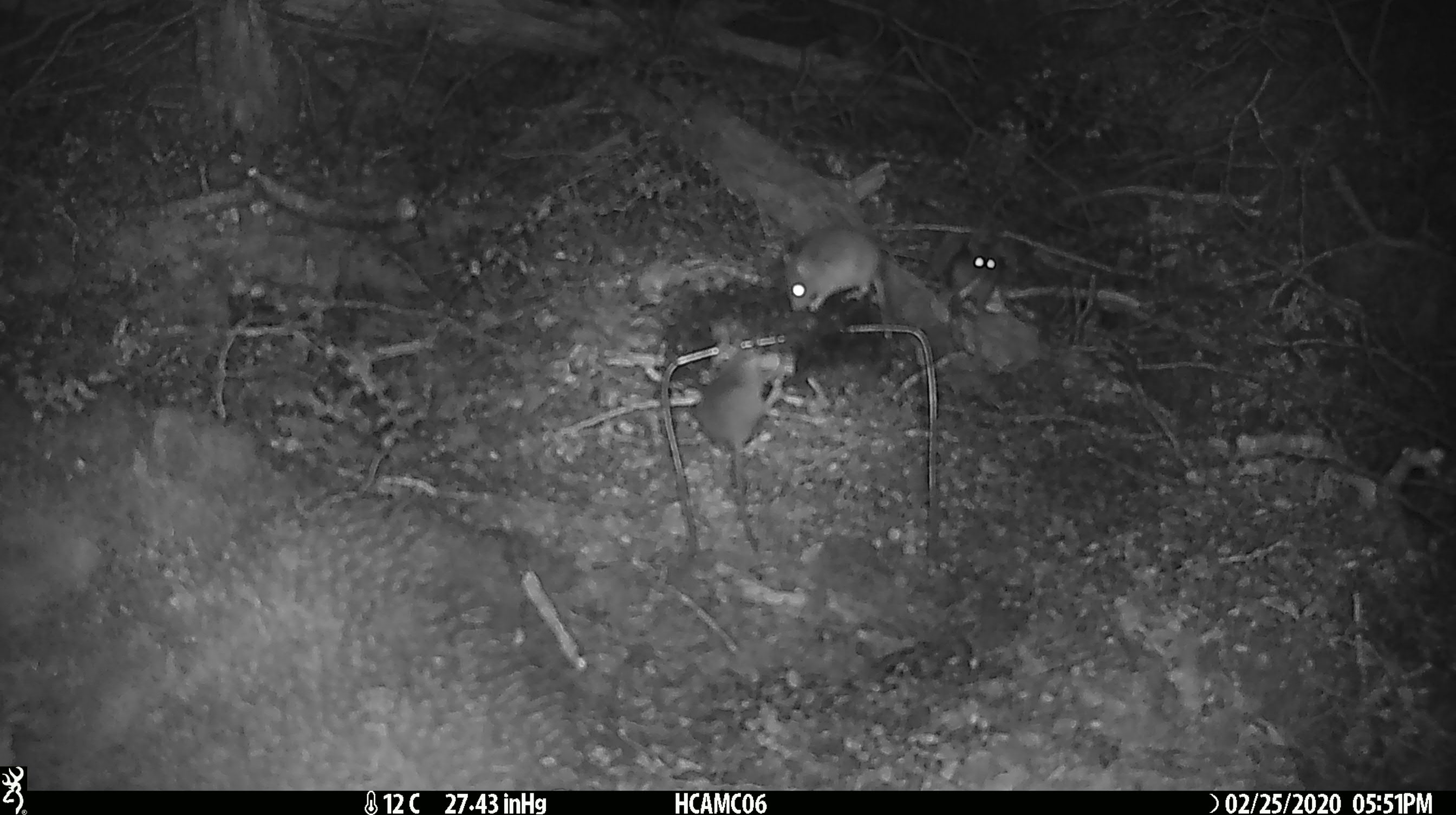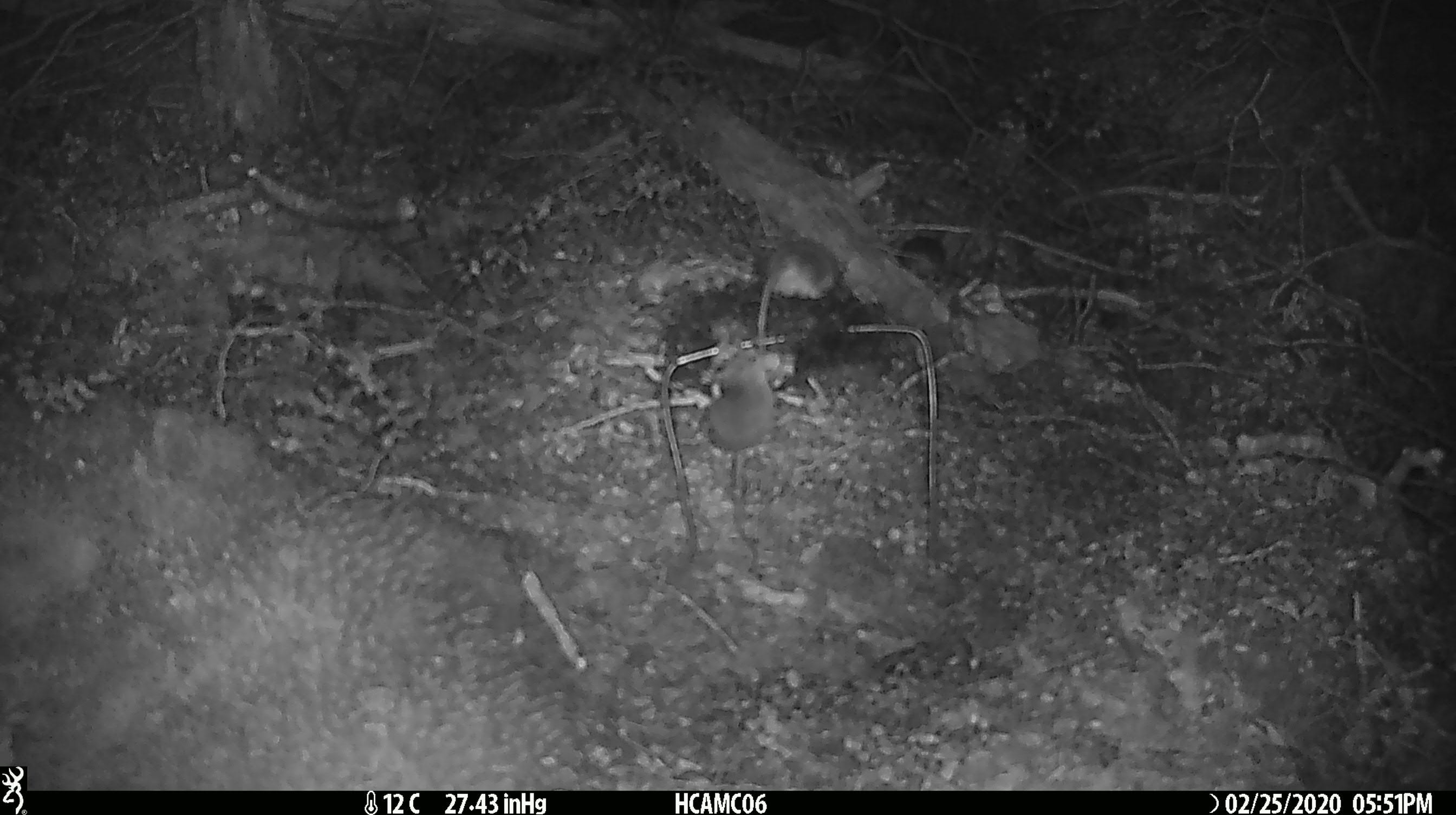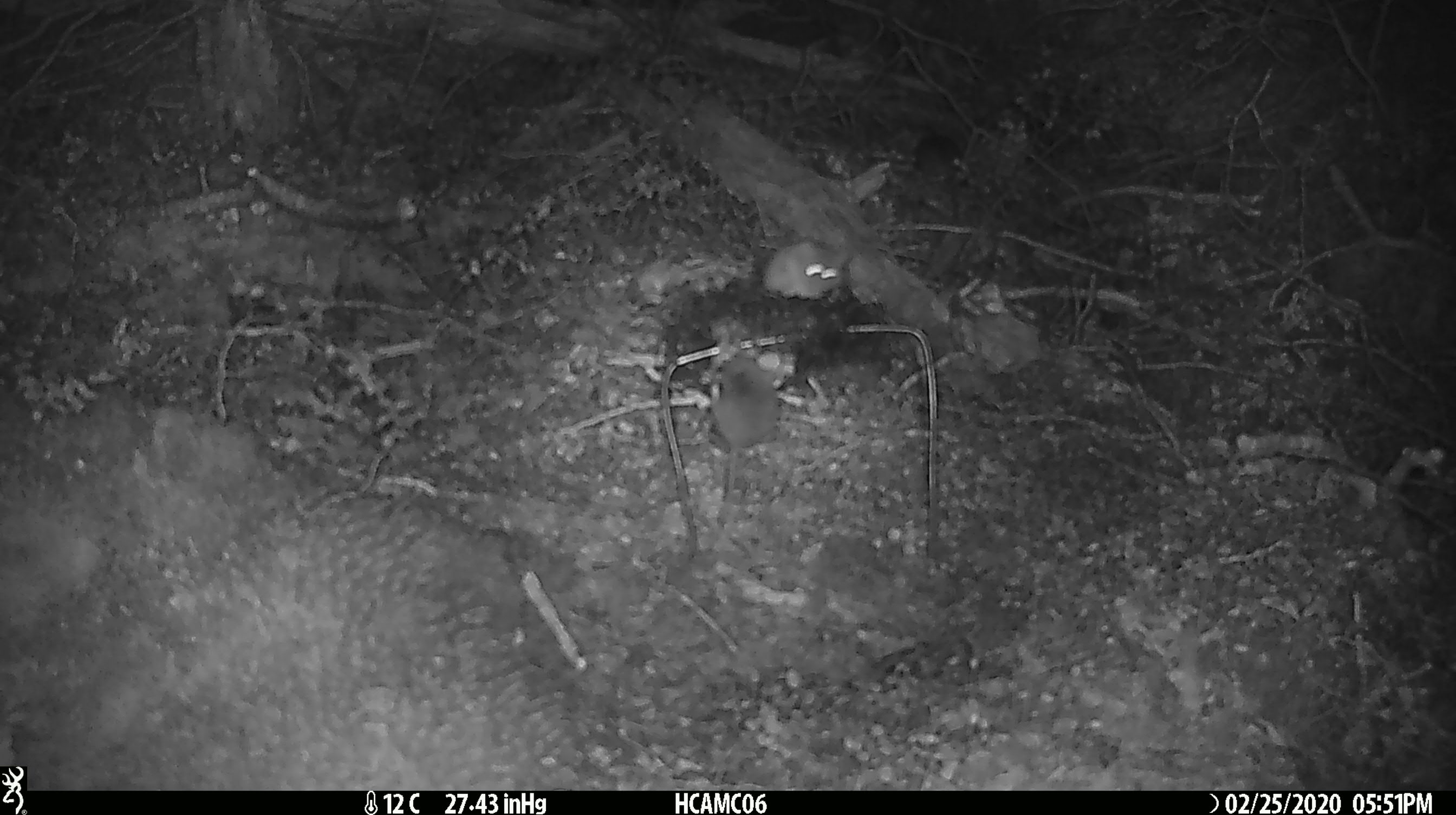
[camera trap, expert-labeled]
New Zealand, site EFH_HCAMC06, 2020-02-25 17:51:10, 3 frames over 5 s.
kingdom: Animalia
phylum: Chordata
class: Mammalia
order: Rodentia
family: Muridae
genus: Mus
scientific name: Mus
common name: mouse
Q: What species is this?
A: Mouse (Mus).